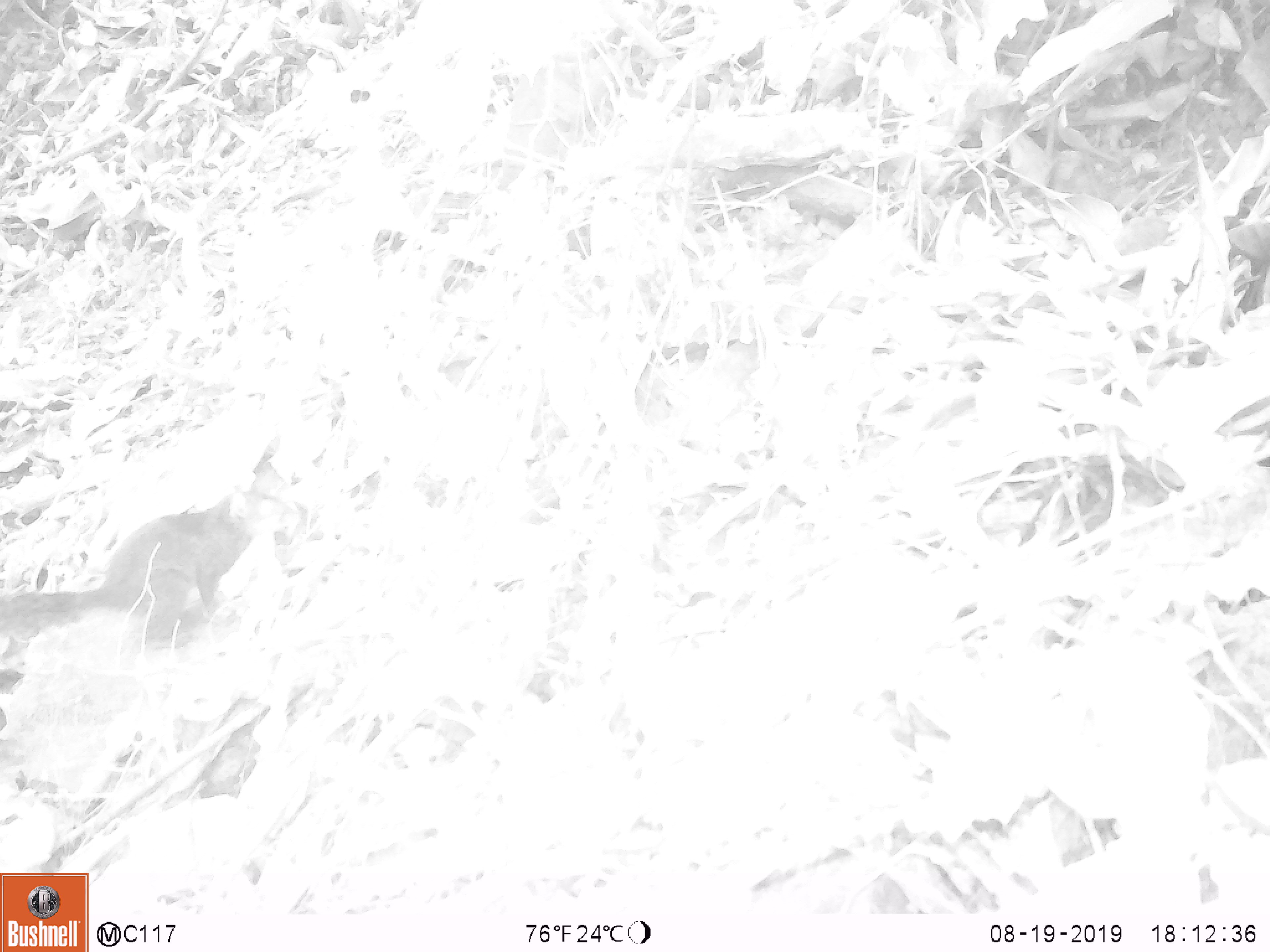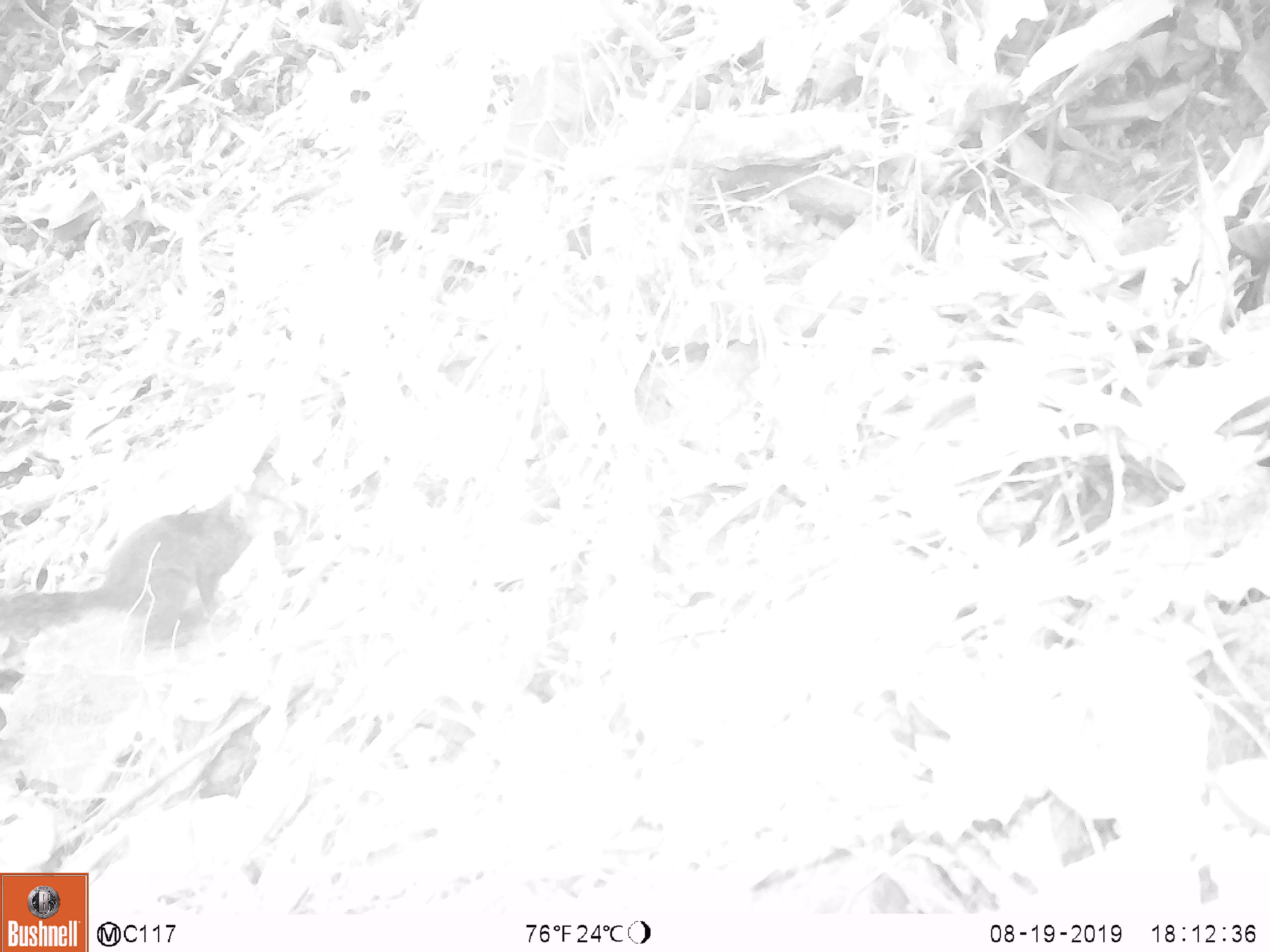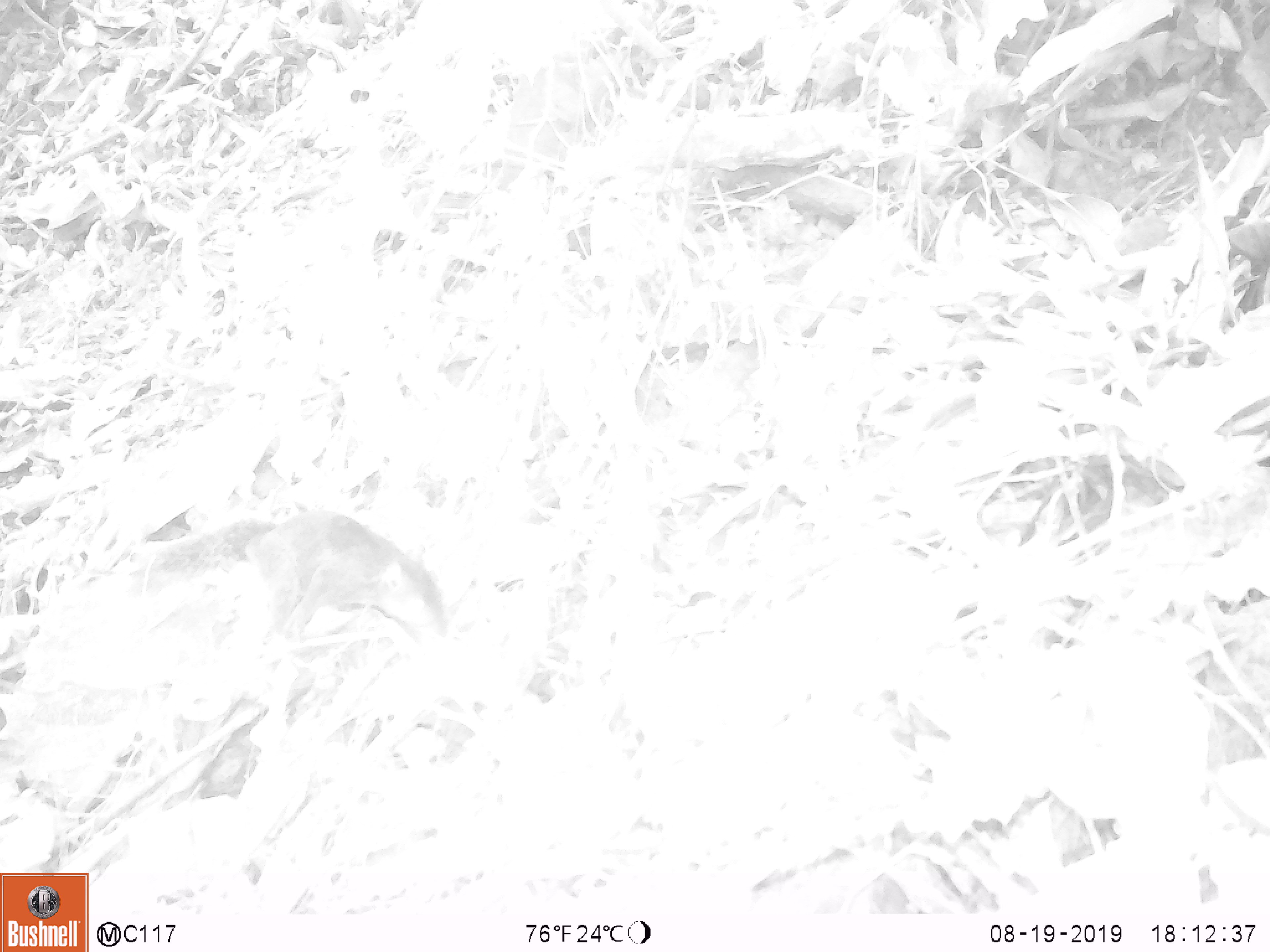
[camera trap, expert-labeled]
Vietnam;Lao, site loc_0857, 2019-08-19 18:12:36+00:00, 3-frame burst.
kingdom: Animalia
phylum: Chordata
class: Mammalia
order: Rodentia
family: Sciuridae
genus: Dremomys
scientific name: Dremomys rufigenis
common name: red-cheeked squirrel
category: red cheeked squirrel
Red cheeked squirrel (red-cheeked squirrel) (Dremomys rufigenis). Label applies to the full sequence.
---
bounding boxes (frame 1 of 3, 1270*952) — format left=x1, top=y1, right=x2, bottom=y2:
red cheeked squirrel: left=0, top=491, right=300, bottom=651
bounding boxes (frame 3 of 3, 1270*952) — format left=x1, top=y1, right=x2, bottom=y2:
red cheeked squirrel: left=132, top=507, right=446, bottom=648